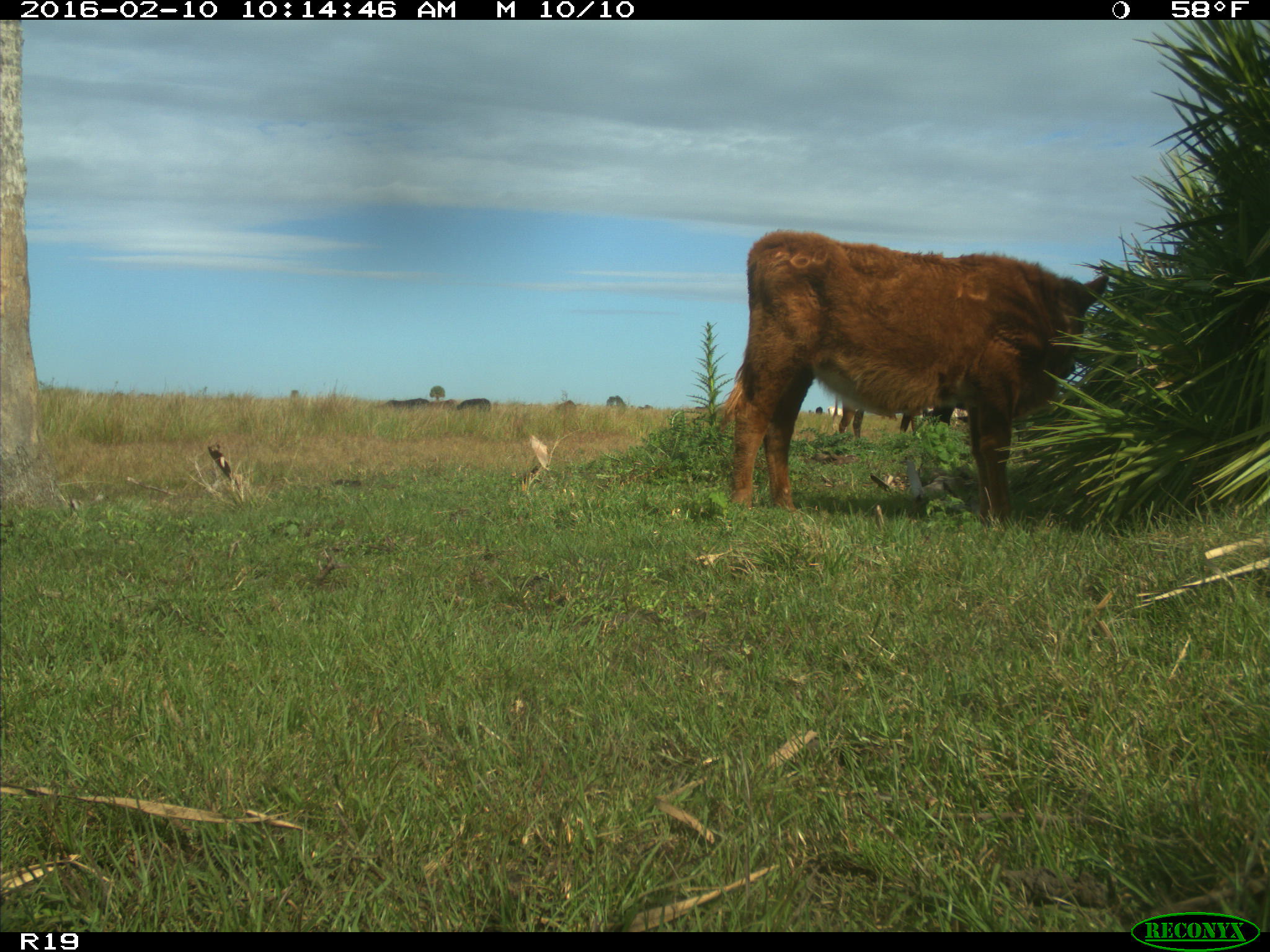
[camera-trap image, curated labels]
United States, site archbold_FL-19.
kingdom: Animalia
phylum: Chordata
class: Mammalia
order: Artiodactyla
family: Bovidae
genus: Bos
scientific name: Bos taurus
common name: domestic cow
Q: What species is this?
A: Bos taurus (domestic cow).